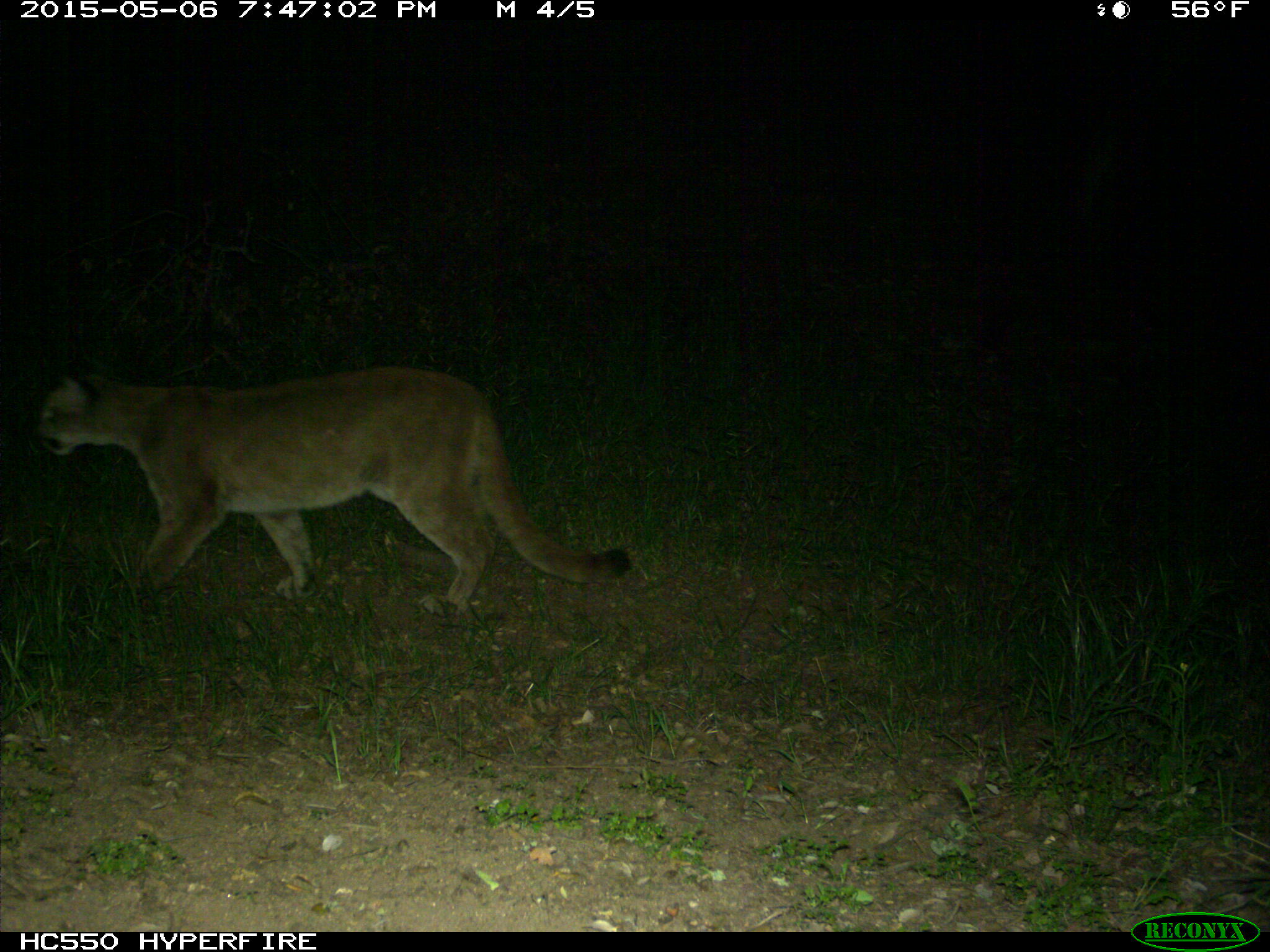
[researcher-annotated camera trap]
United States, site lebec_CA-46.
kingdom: Animalia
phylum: Chordata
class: Mammalia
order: Carnivora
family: Felidae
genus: Puma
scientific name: Puma concolor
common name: mountain lion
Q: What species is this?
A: Puma concolor (mountain lion).